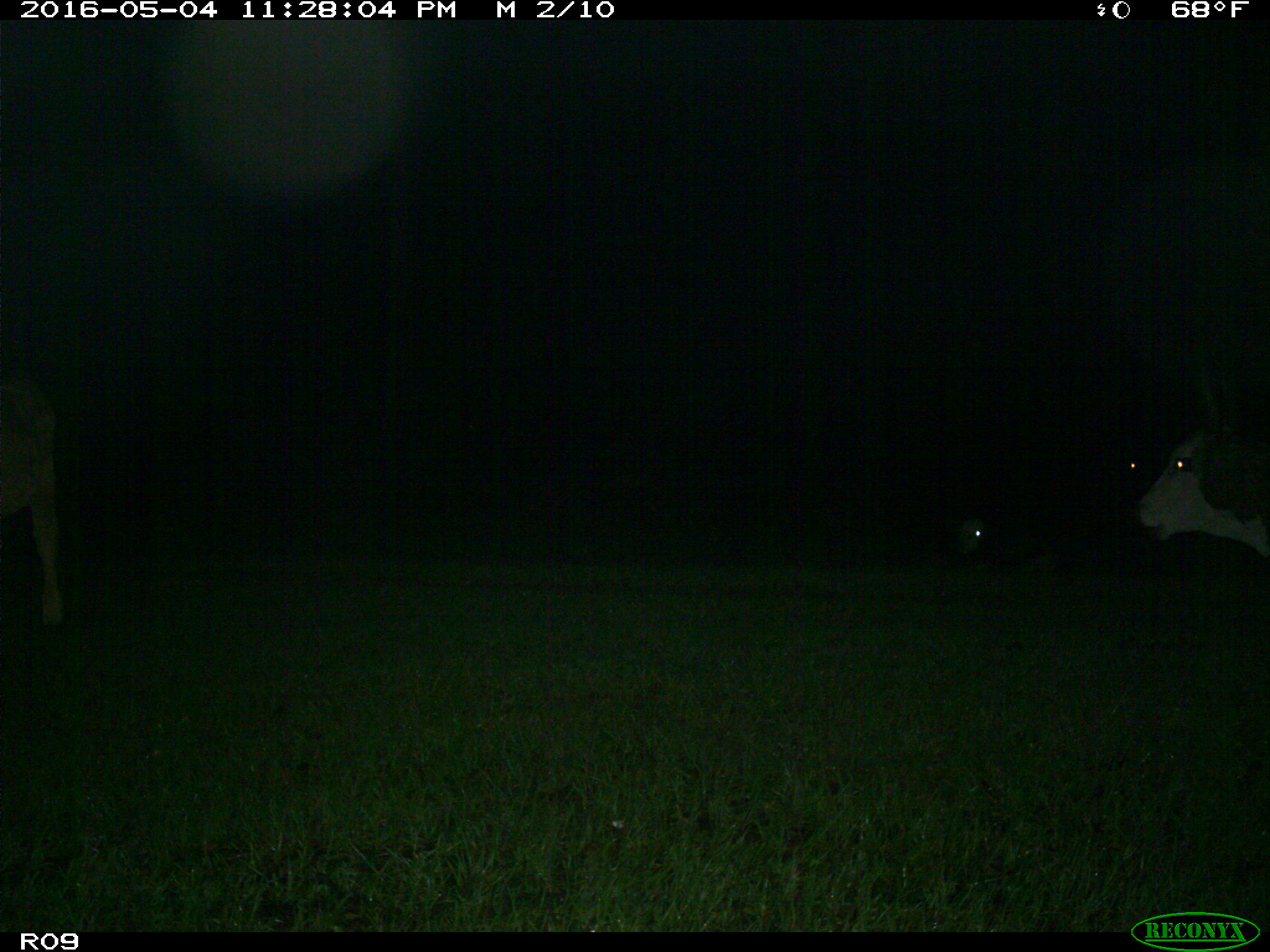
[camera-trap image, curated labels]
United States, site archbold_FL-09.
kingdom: Animalia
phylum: Chordata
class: Mammalia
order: Artiodactyla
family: Bovidae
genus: Bos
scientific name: Bos taurus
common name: domestic cow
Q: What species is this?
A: Bos taurus (domestic cow).